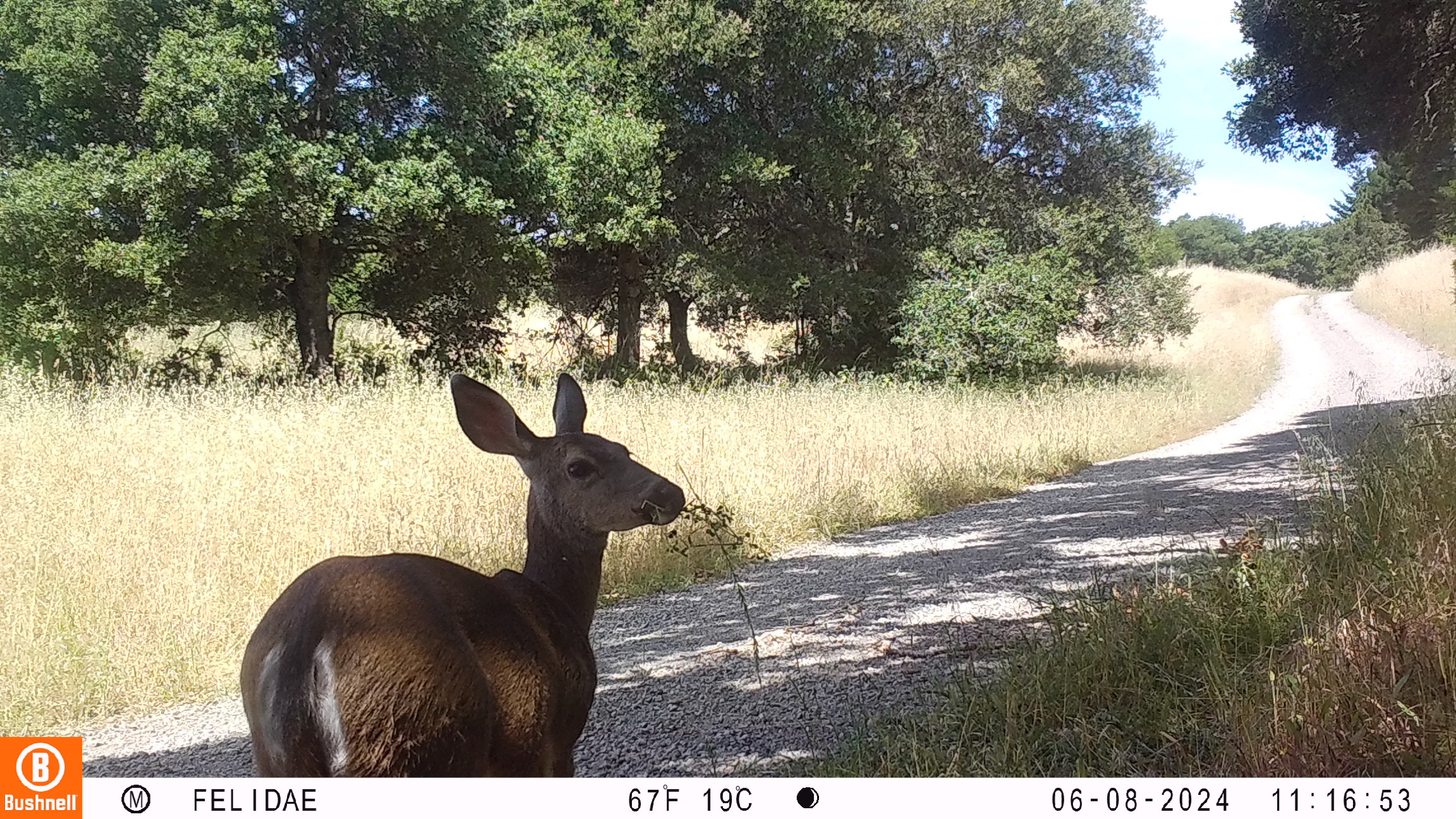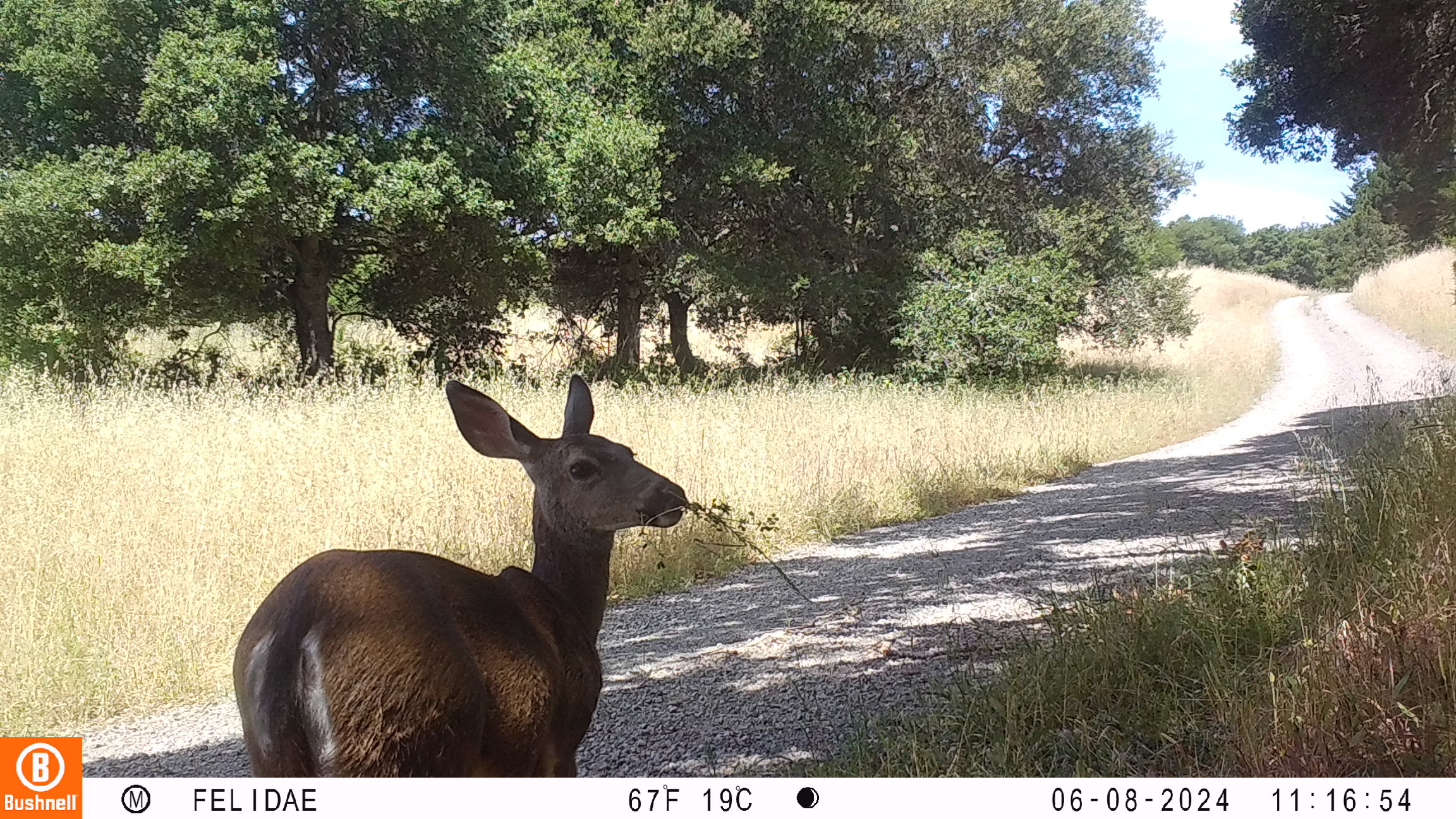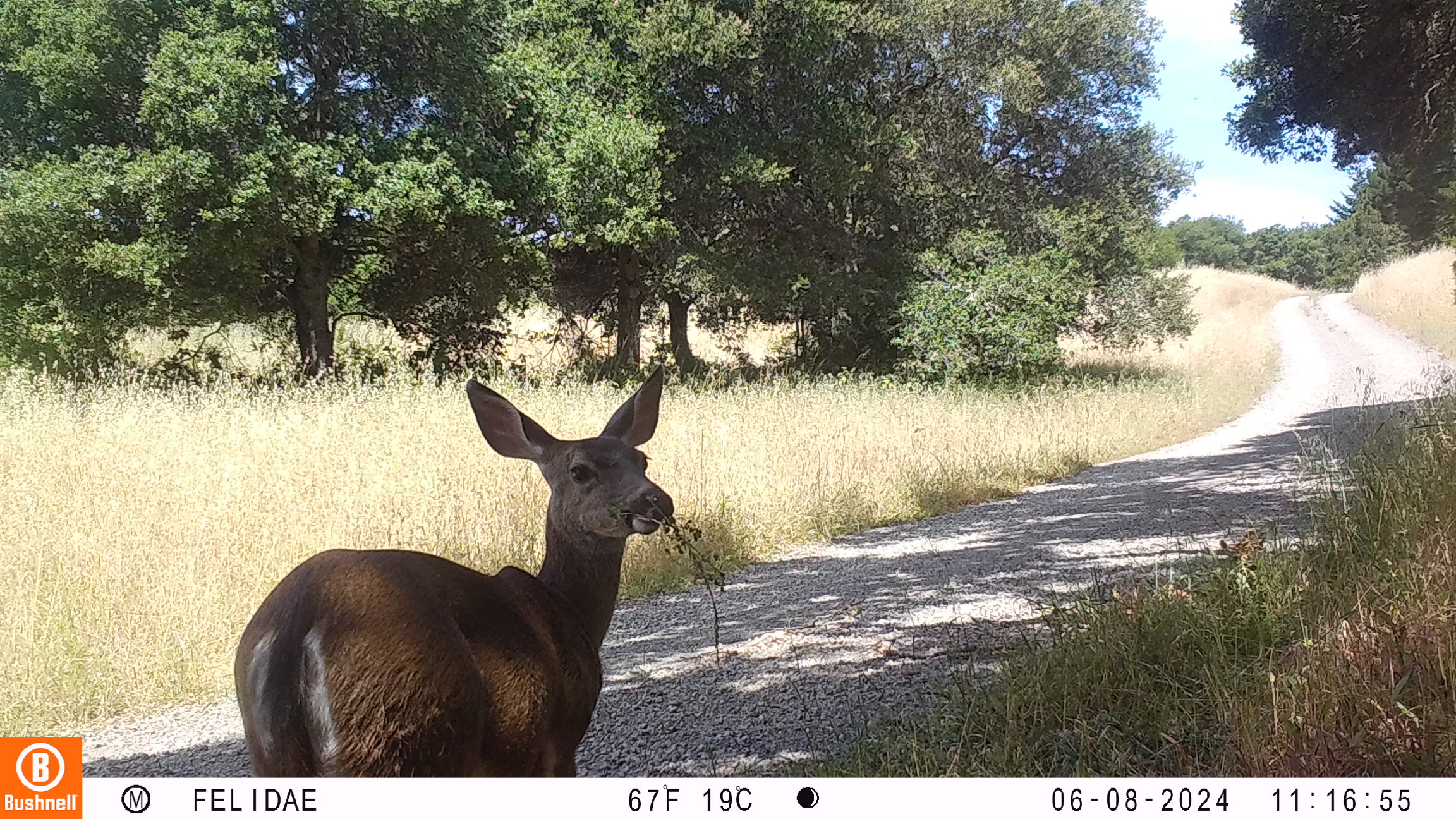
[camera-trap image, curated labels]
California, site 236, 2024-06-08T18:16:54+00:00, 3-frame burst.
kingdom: Animalia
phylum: Chordata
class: Mammalia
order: Artiodactyla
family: Cervidae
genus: Odocoileus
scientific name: Odocoileus hemionus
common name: mule deer